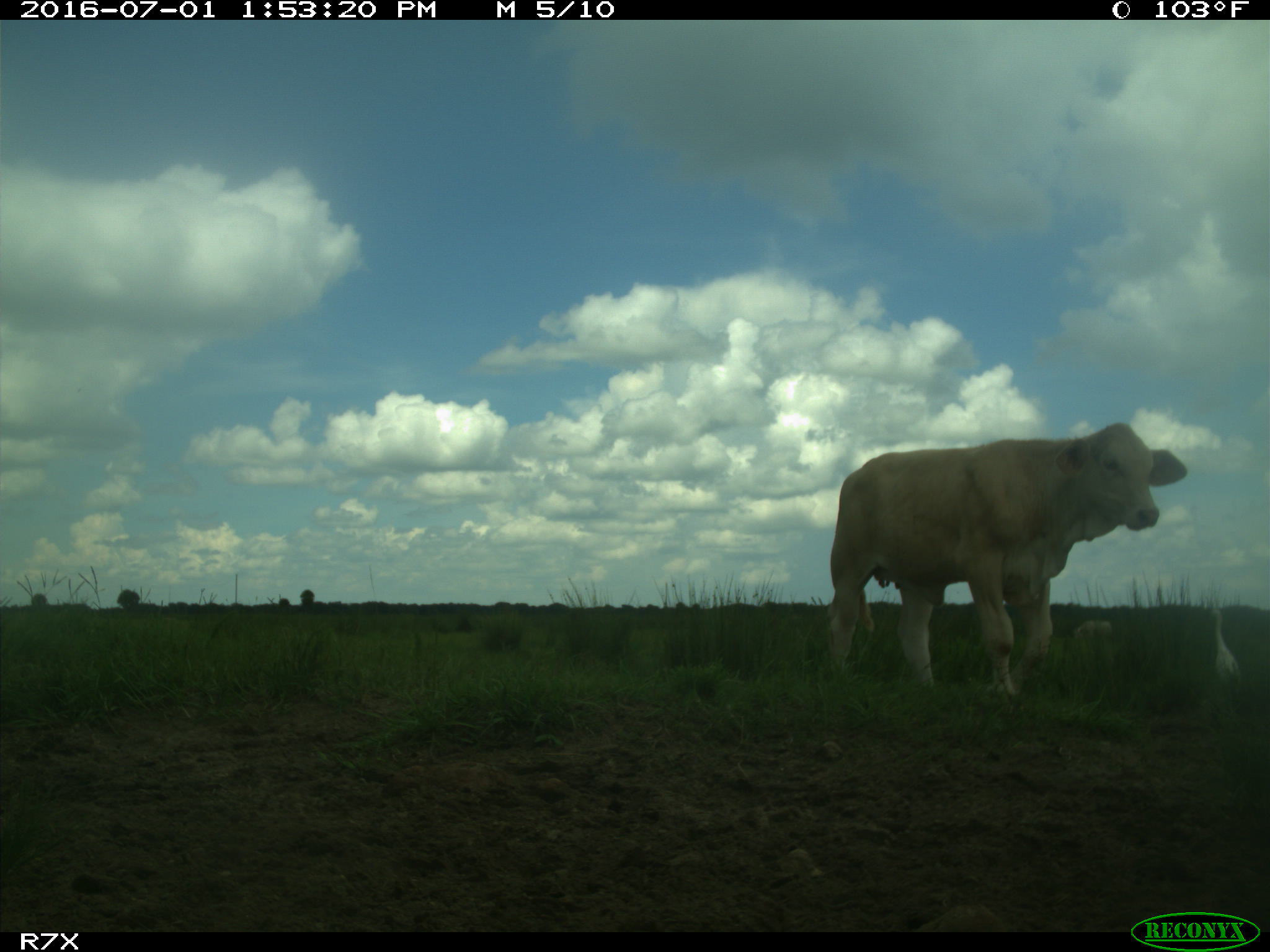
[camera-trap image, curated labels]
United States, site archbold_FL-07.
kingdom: Animalia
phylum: Chordata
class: Mammalia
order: Artiodactyla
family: Bovidae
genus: Bos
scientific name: Bos taurus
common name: domestic cow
Bos taurus (domestic cow).